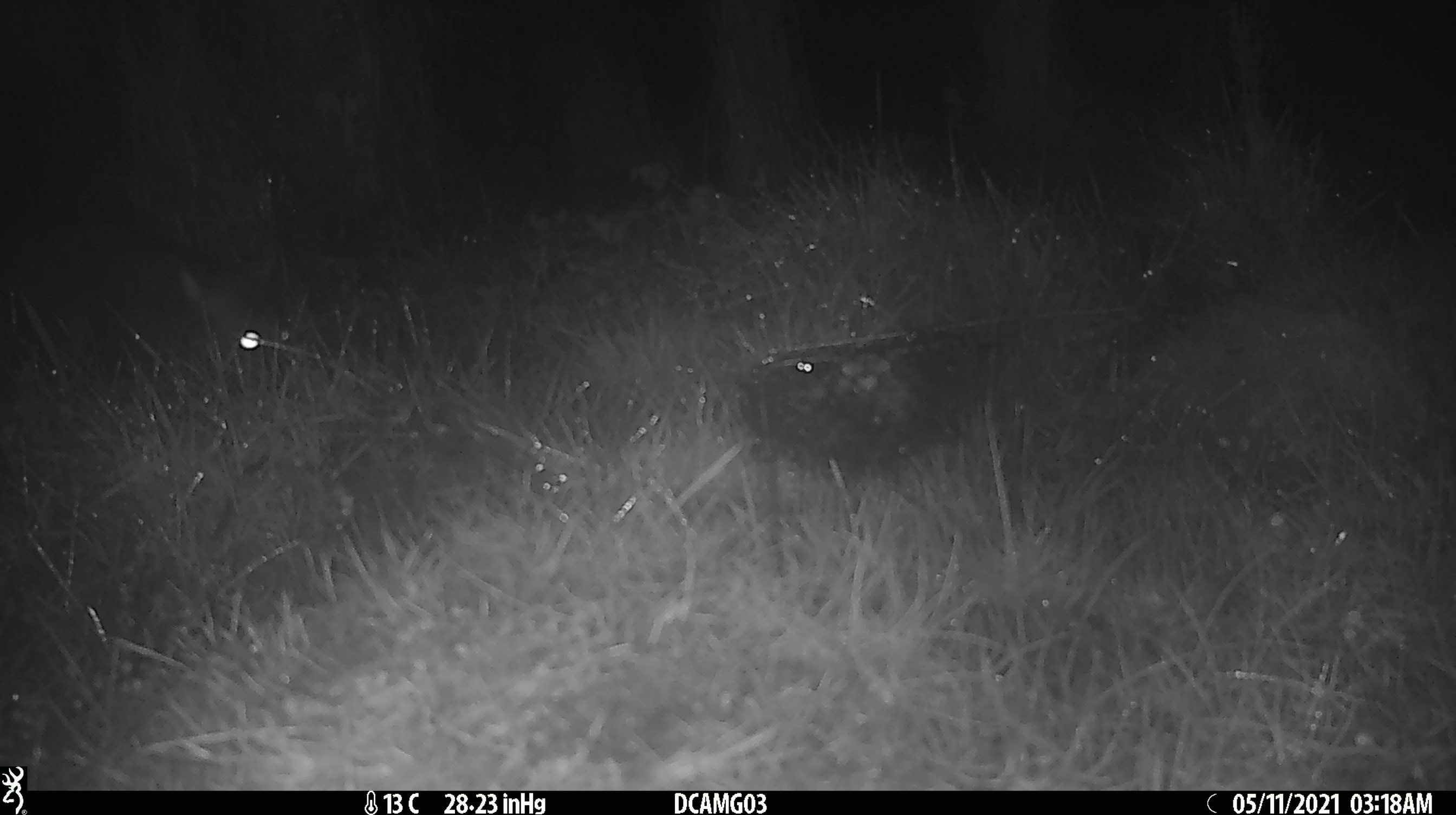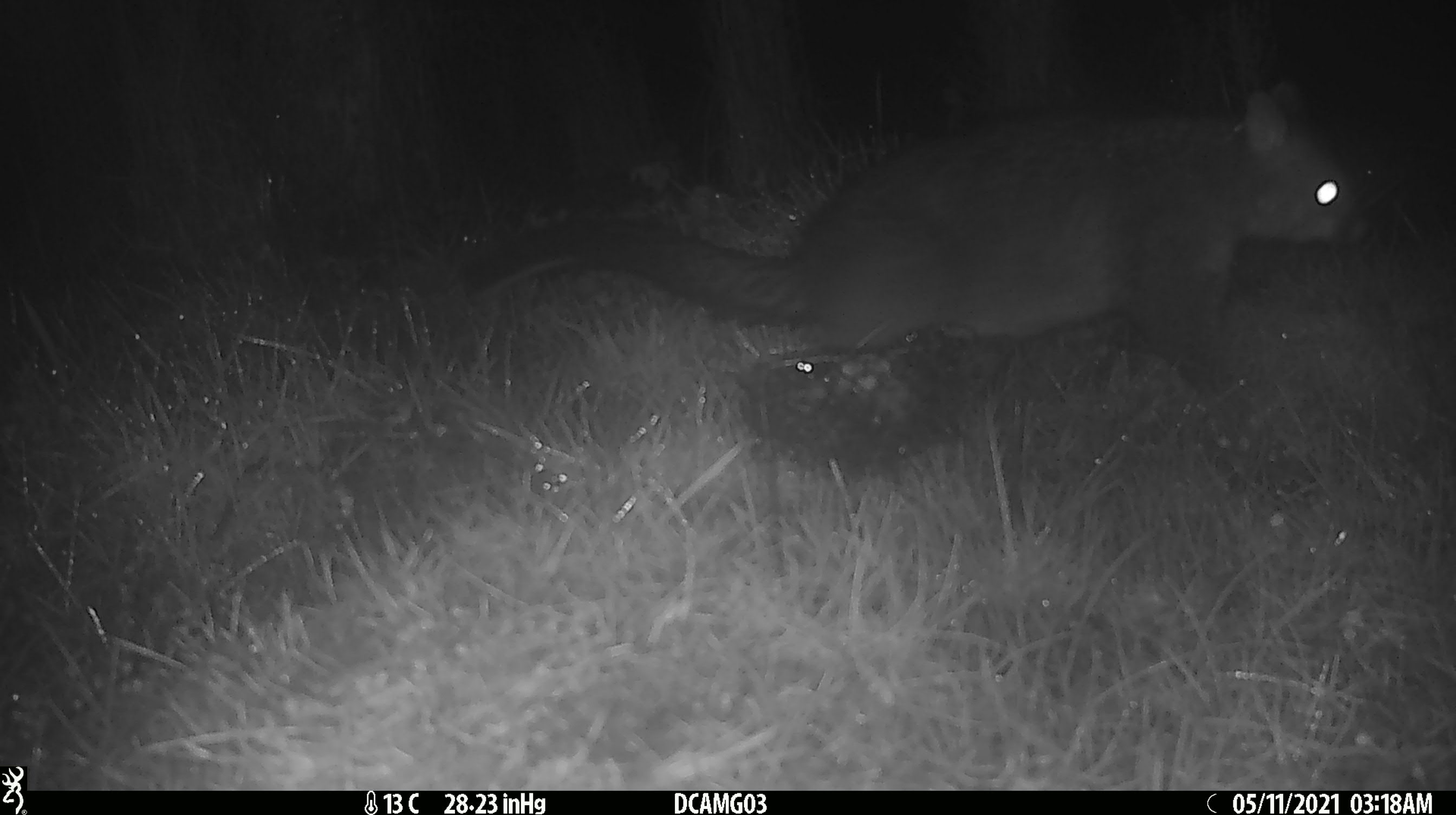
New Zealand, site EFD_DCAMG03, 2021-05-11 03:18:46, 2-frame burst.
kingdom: Animalia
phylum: Chordata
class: Mammalia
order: Diprotodontia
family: Phalangeridae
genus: Trichosurus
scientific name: Trichosurus vulpecula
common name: common brushtail possum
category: possum